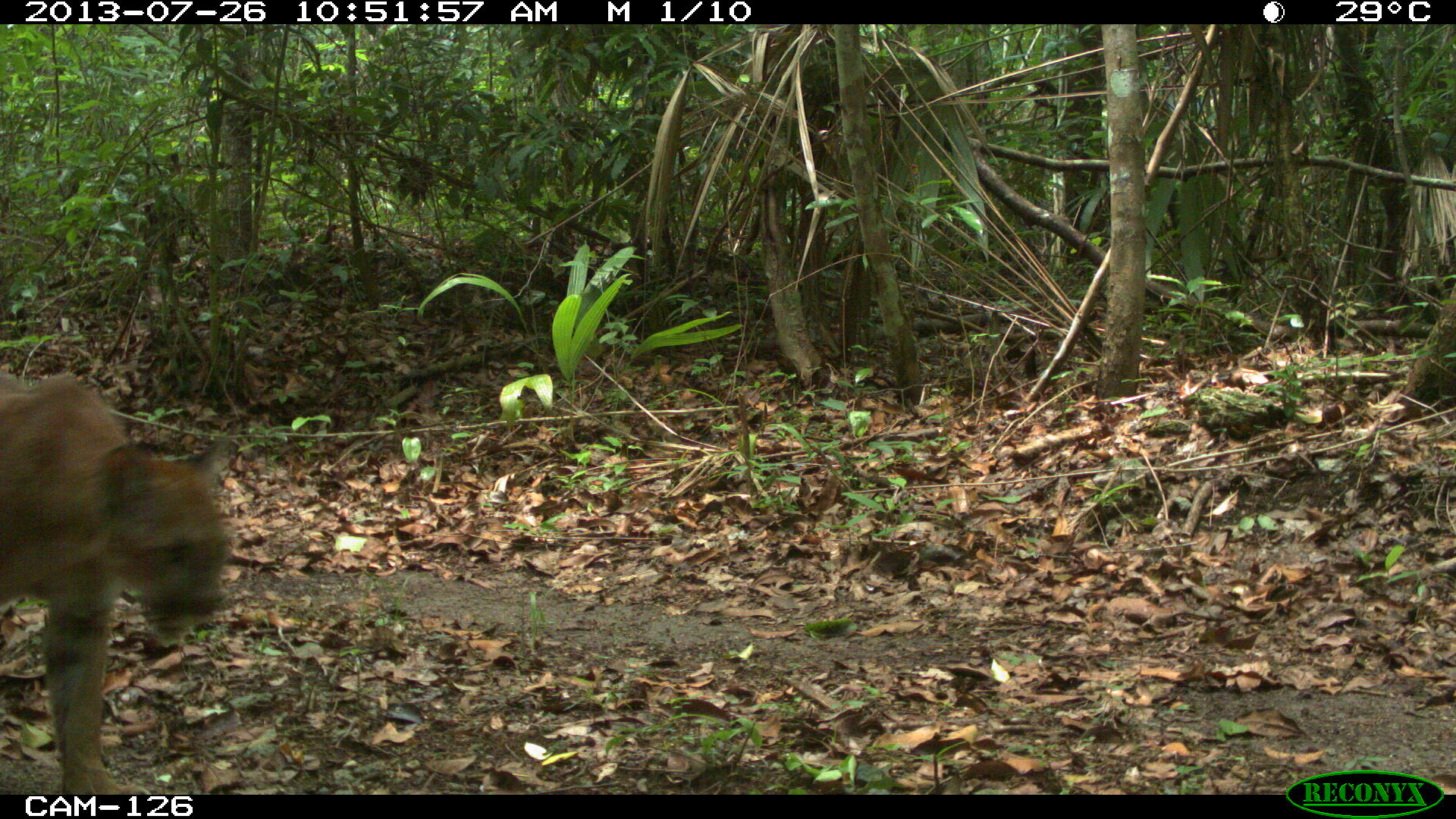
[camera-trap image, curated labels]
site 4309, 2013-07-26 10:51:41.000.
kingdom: Animalia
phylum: Chordata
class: Mammalia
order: Carnivora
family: Felidae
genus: Puma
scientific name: Puma concolor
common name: mountain lion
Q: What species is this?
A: Puma concolor (mountain lion).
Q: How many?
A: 1.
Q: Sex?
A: Male.